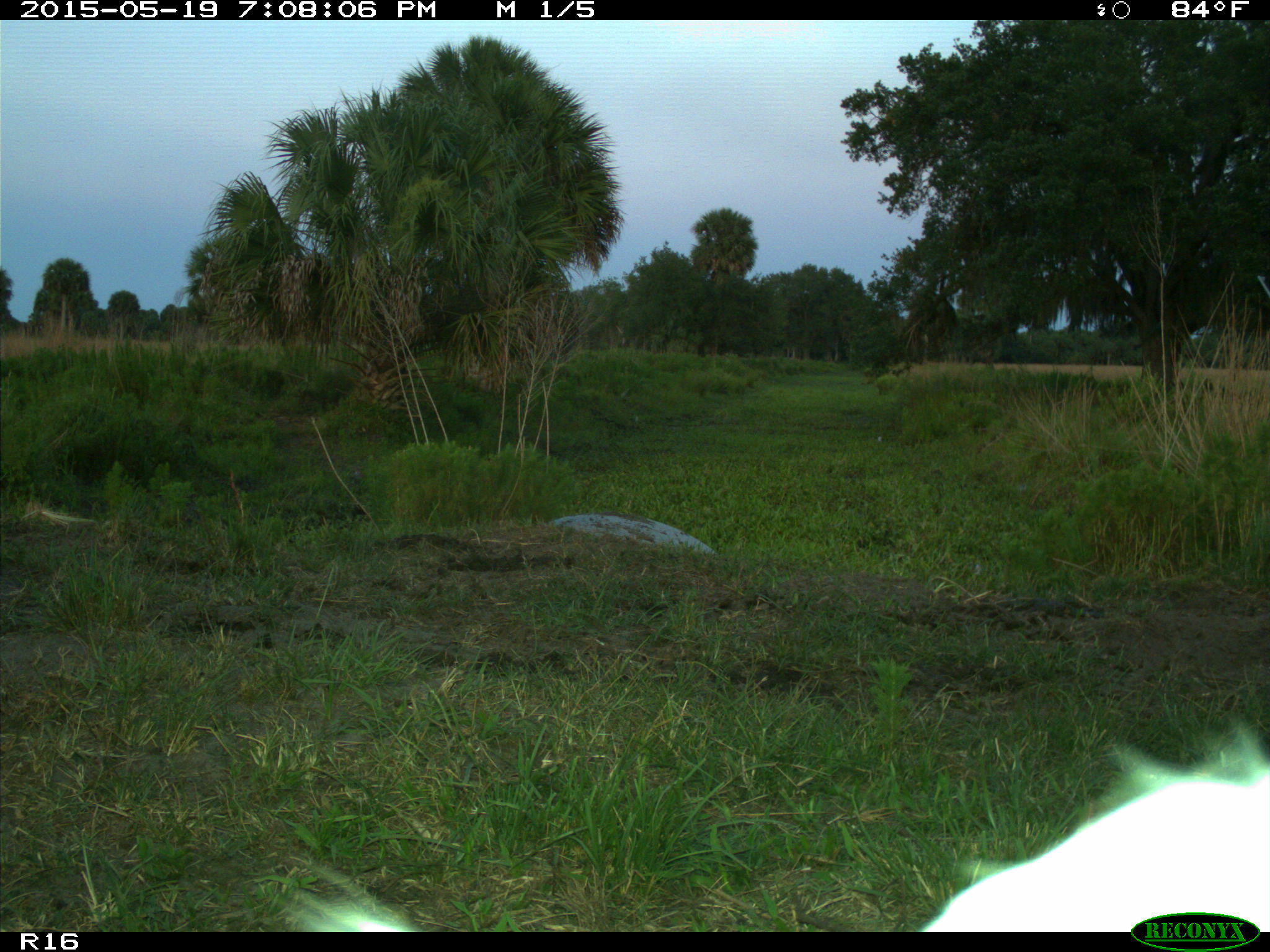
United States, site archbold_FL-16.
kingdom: Animalia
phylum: Chordata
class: Mammalia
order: Artiodactyla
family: Bovidae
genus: Bos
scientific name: Bos taurus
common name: domestic cow